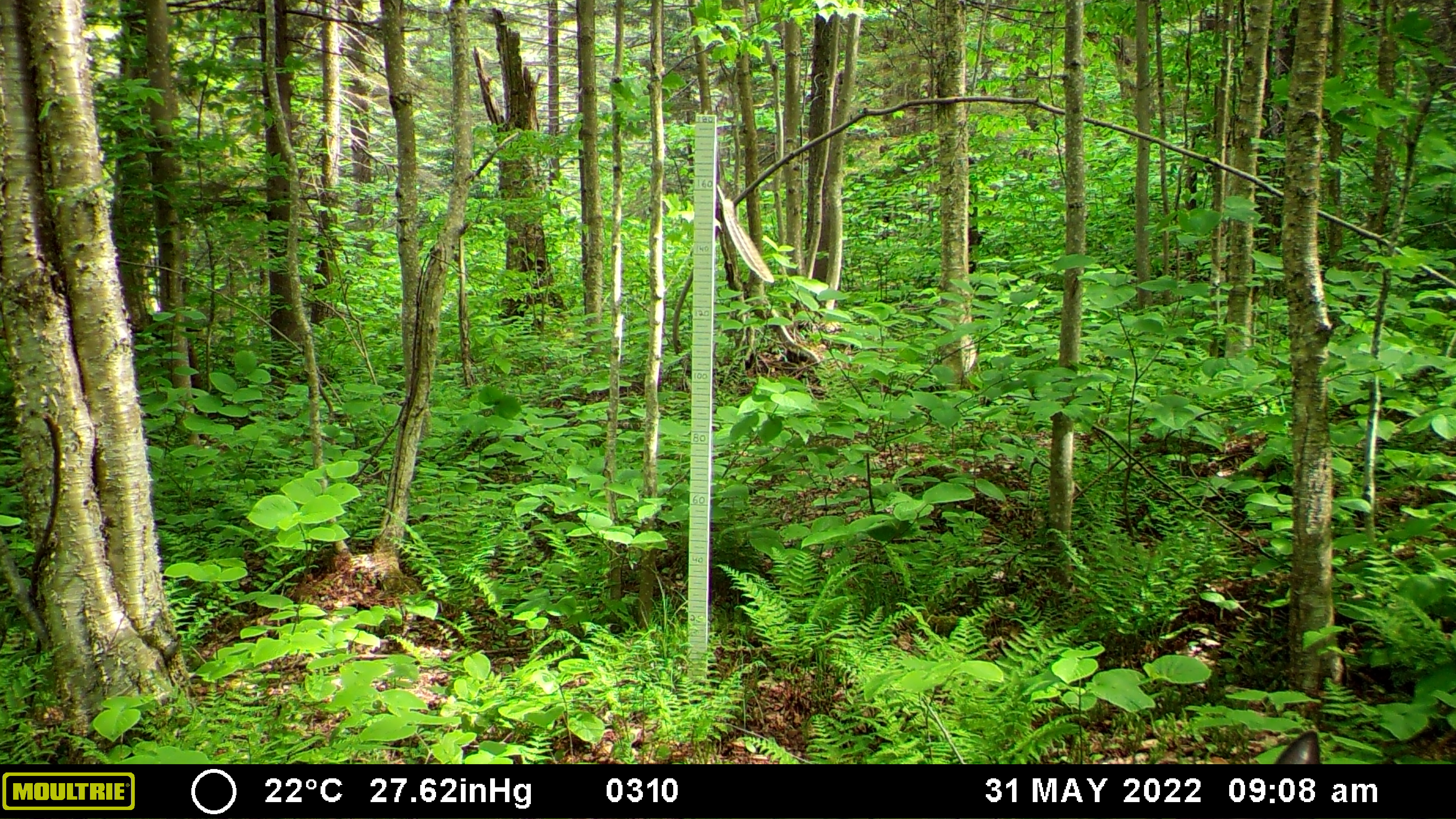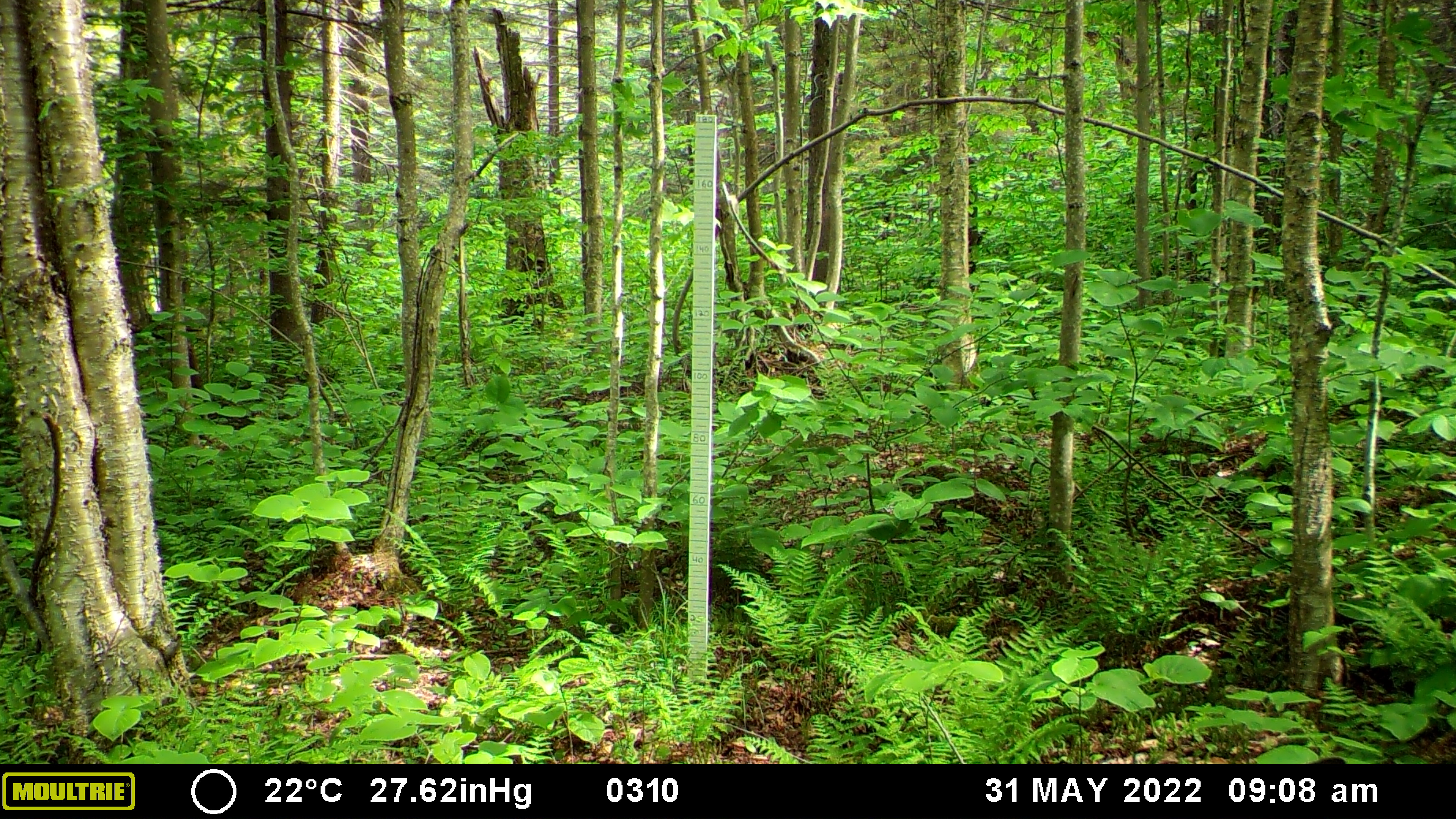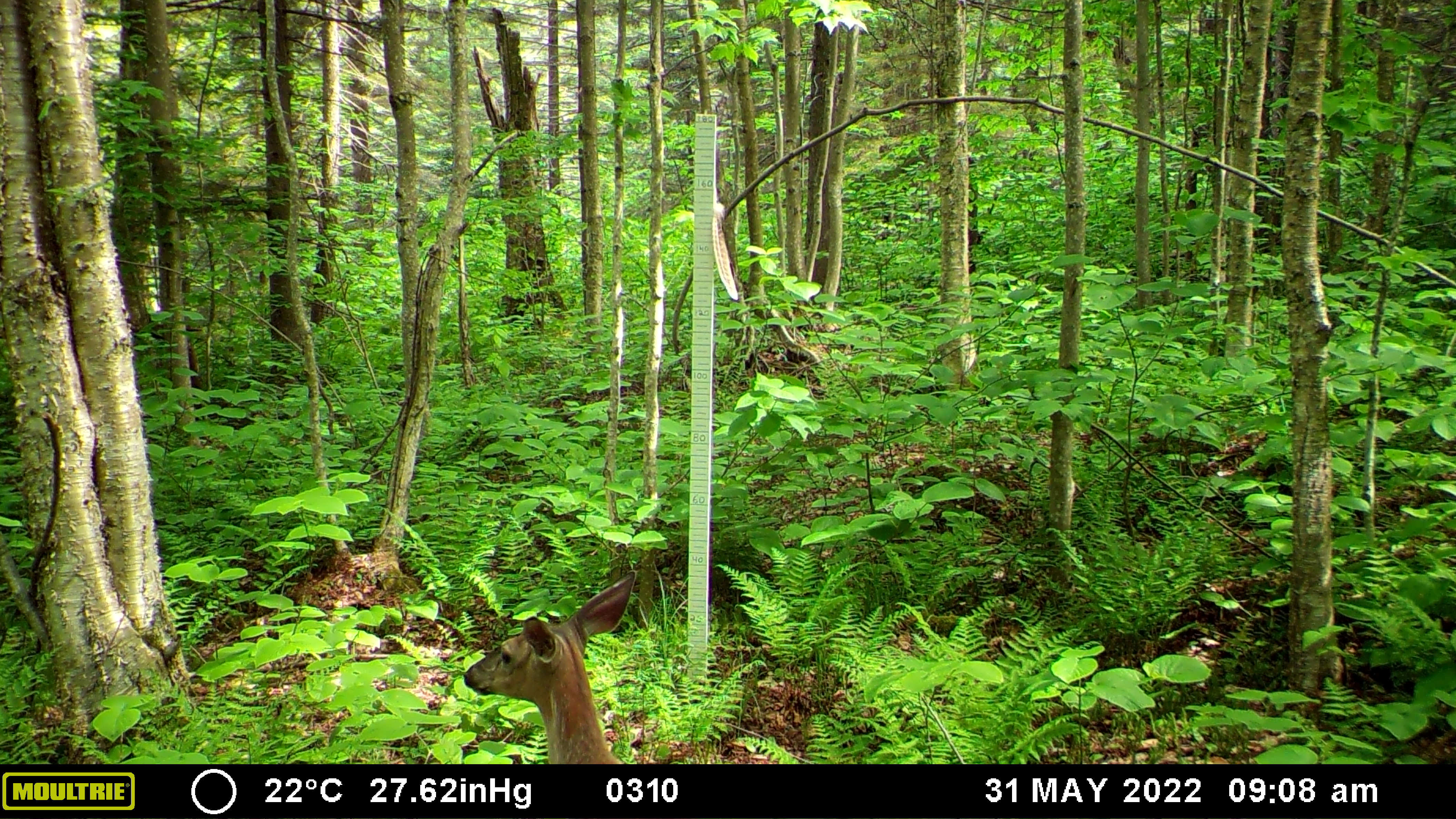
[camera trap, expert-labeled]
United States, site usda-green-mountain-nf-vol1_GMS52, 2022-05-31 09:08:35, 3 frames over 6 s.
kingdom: Animalia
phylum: Chordata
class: Mammalia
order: Artiodactyla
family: Cervidae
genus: Odocoileus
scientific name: Odocoileus virginianus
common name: white-tailed deer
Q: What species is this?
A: White-tailed deer (Odocoileus virginianus).